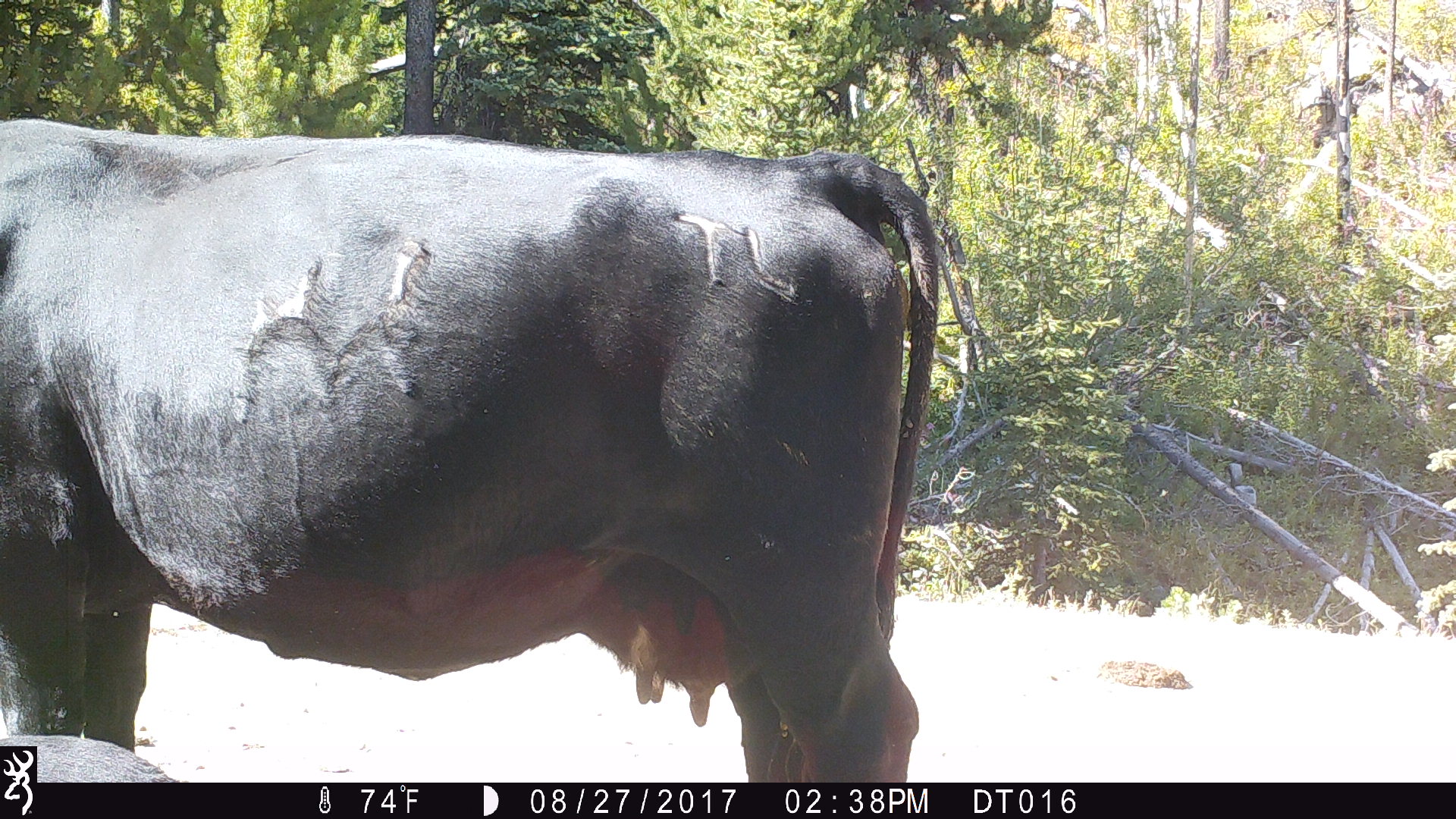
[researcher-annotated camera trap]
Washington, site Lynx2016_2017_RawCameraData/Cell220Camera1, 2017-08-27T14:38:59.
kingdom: Animalia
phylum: Chordata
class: Mammalia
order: Artiodactyla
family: Bovidae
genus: Bos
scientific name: Bos taurus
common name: domestic cattle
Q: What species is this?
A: Domestic cattle (Bos taurus).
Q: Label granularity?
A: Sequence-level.